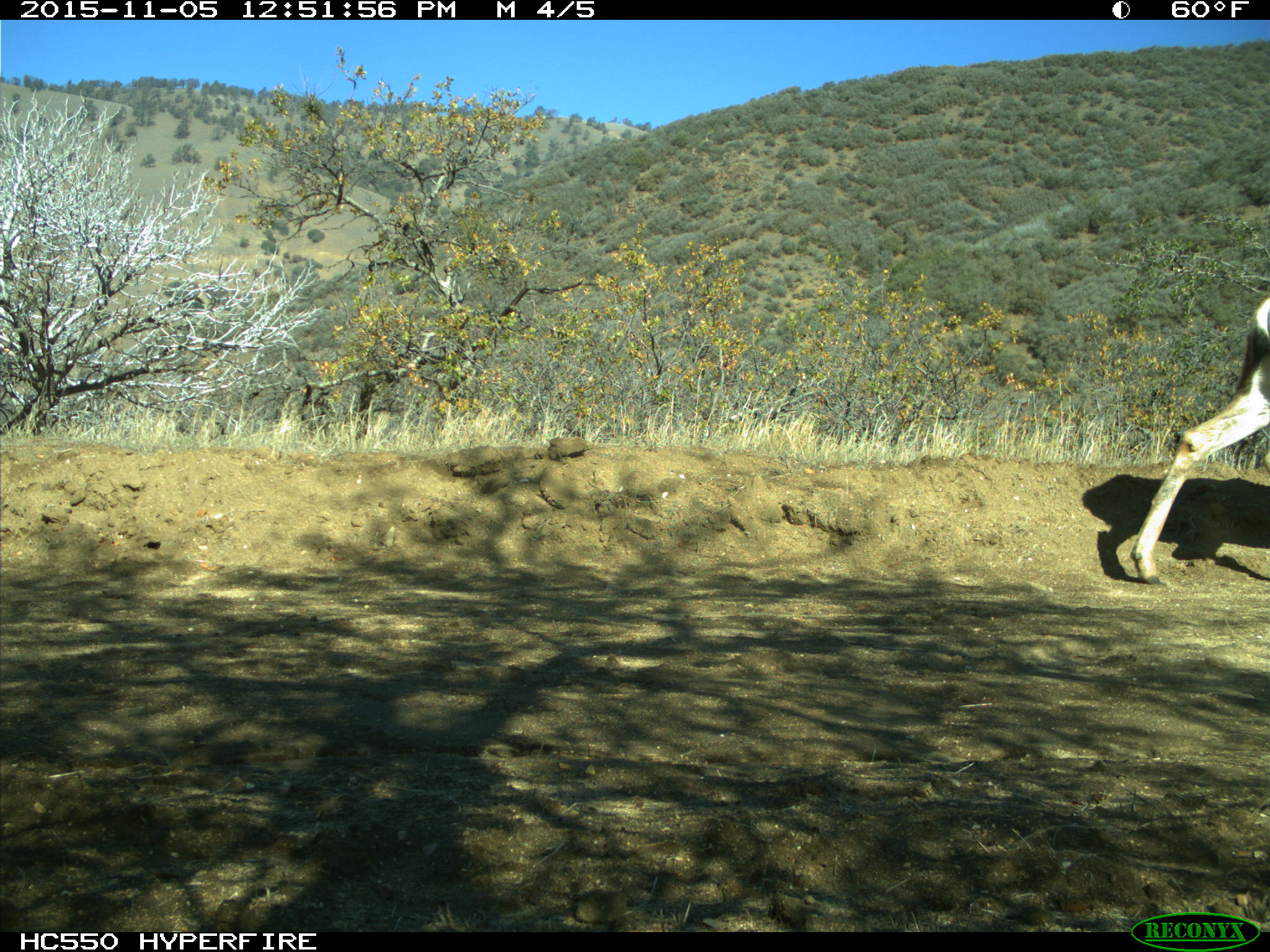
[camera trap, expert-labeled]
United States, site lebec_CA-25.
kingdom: Animalia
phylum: Chordata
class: Mammalia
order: Artiodactyla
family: Cervidae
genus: Odocoileus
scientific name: Odocoileus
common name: deer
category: unidentified deer